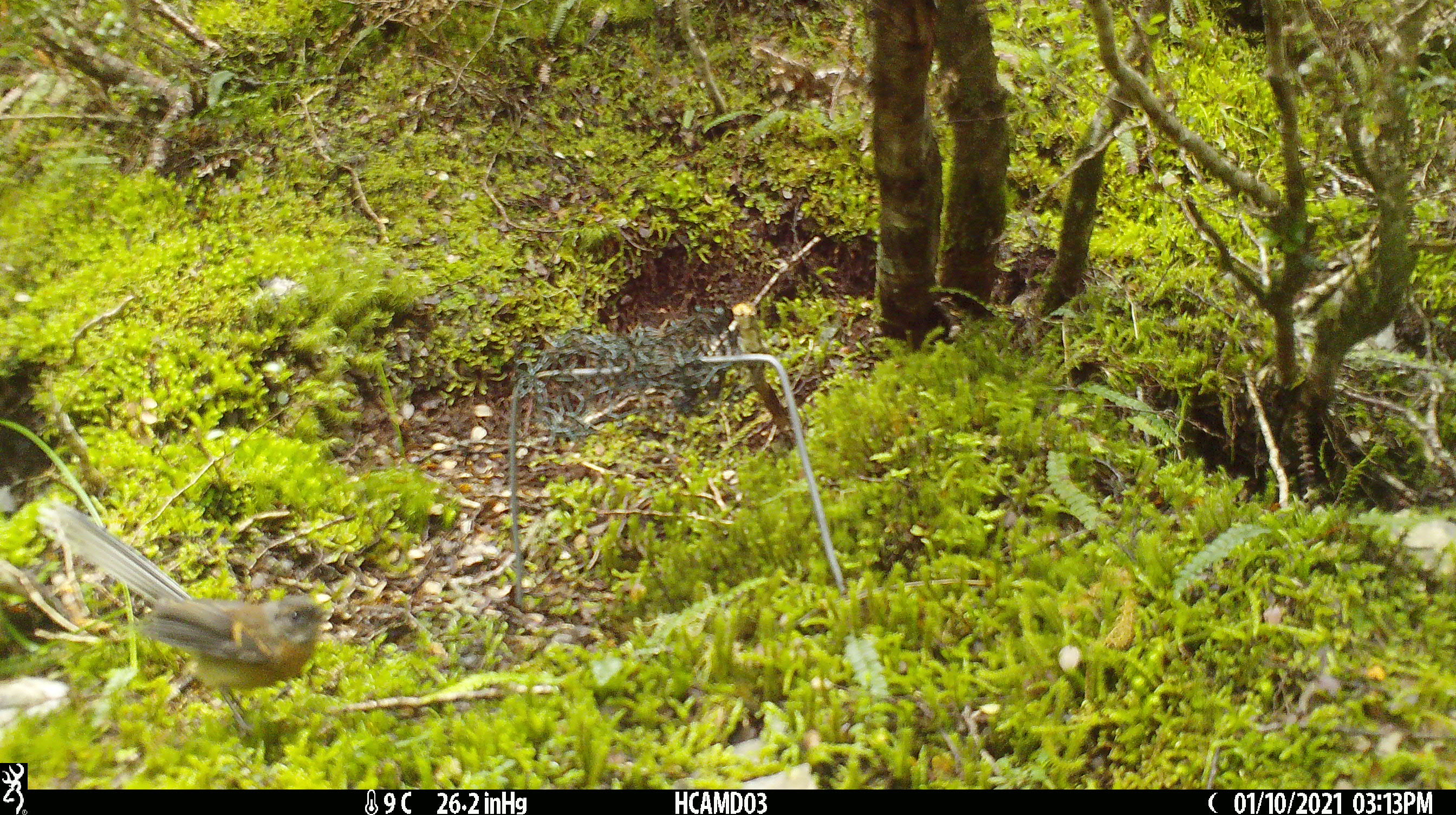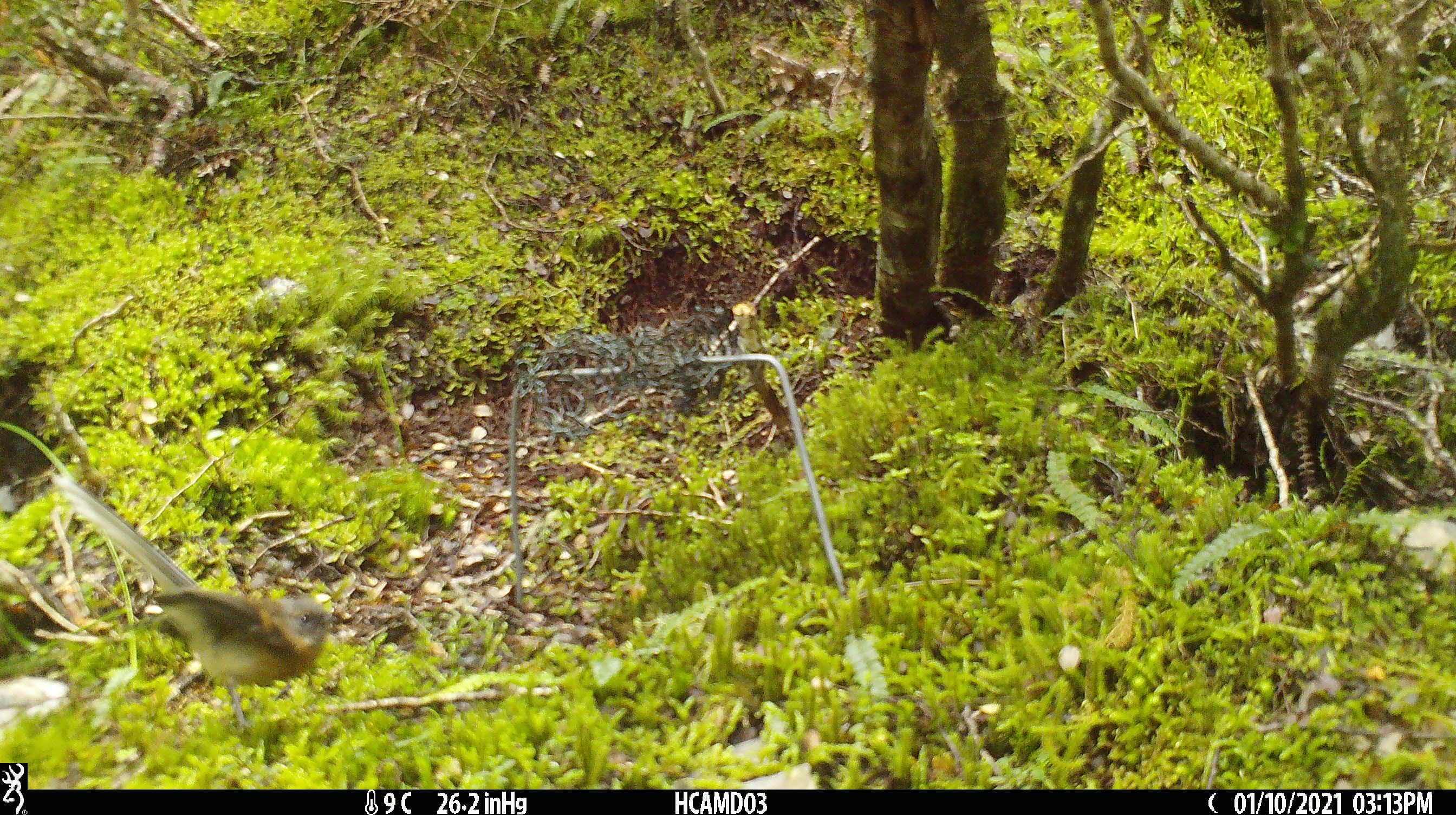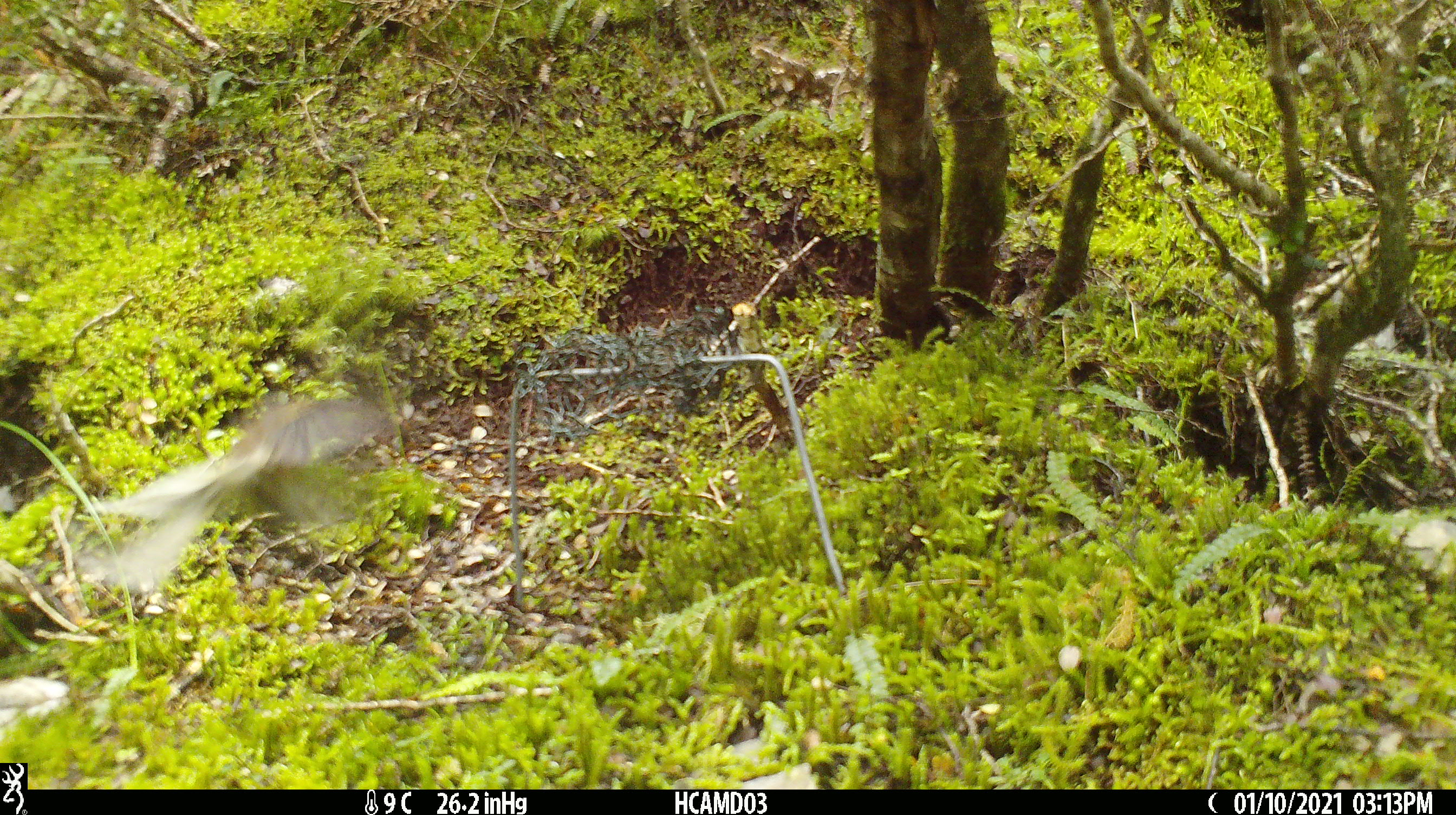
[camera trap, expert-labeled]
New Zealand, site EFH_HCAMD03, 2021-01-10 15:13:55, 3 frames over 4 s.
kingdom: Animalia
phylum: Chordata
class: Aves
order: Passeriformes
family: Rhipiduridae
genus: Rhipidura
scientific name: Rhipidura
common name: fantails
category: fantail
Fantail (fantails) (Rhipidura).